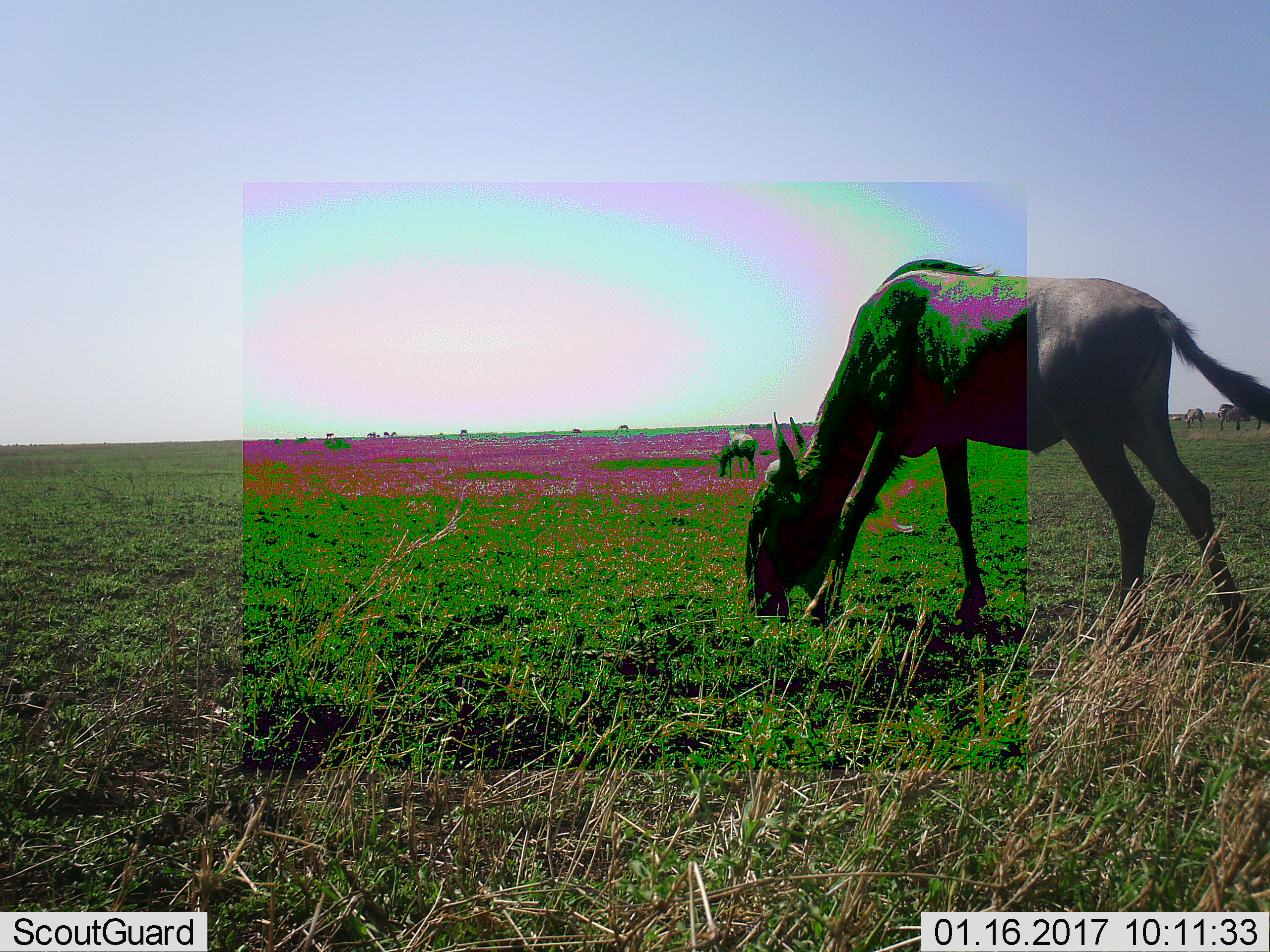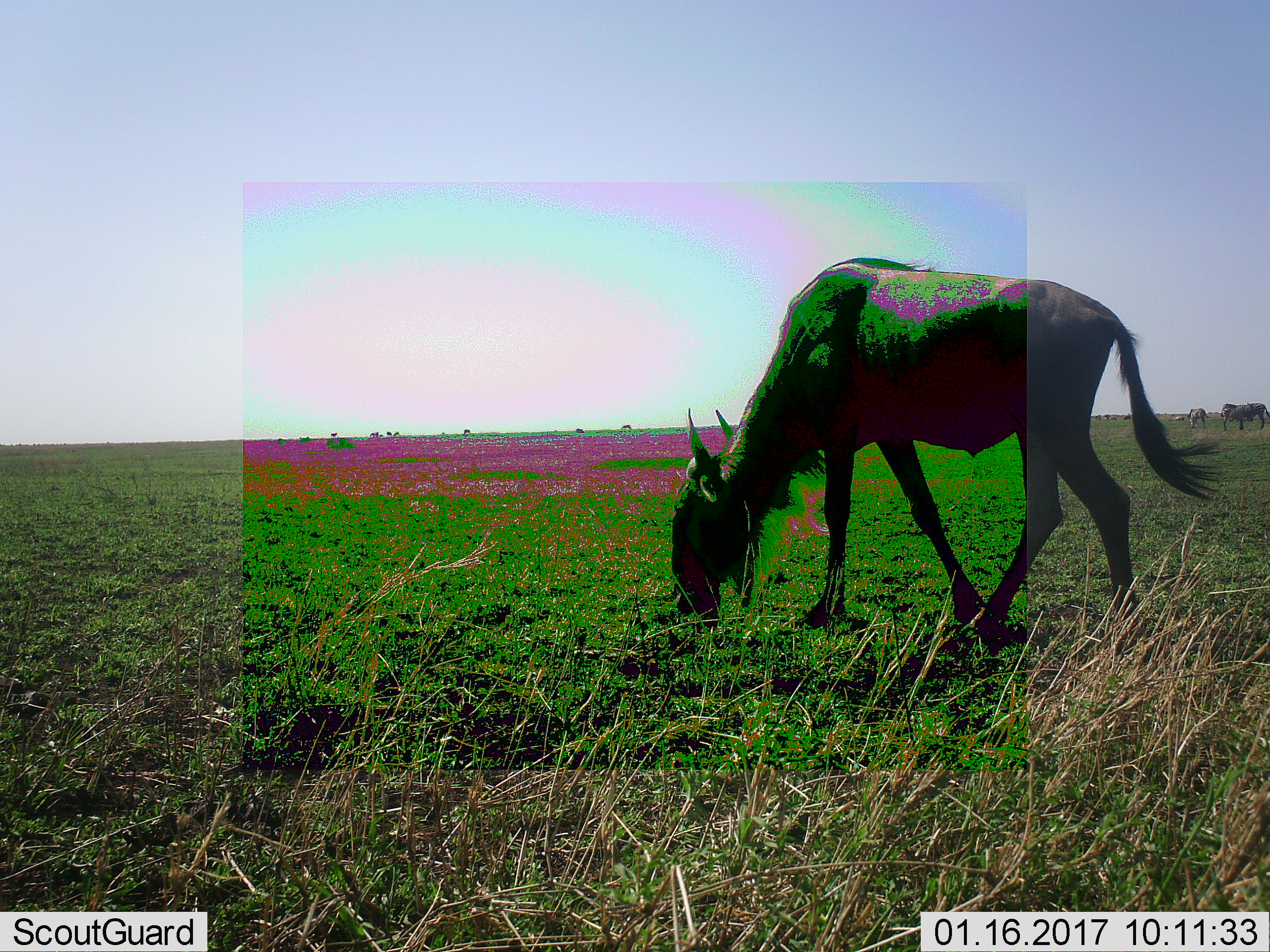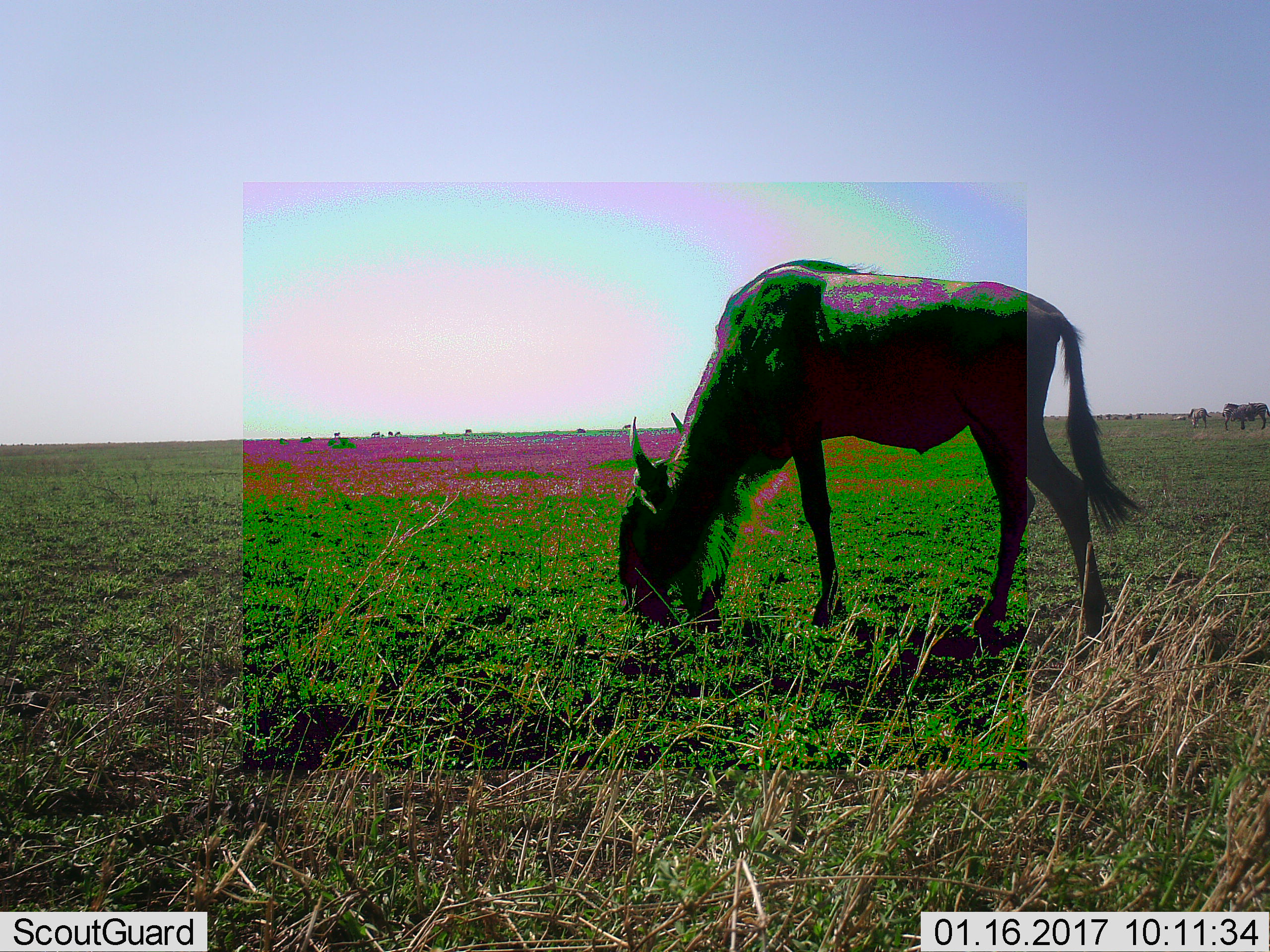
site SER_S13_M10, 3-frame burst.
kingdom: Animalia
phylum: Chordata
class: Mammalia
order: Artiodactyla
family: Bovidae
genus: Connochaetes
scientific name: Connochaetes taurinus taurinus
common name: blue wildebeest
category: wildebeestblue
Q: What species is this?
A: Wildebeestblue (blue wildebeest) (Connochaetes taurinus taurinus).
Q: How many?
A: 5.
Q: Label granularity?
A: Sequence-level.